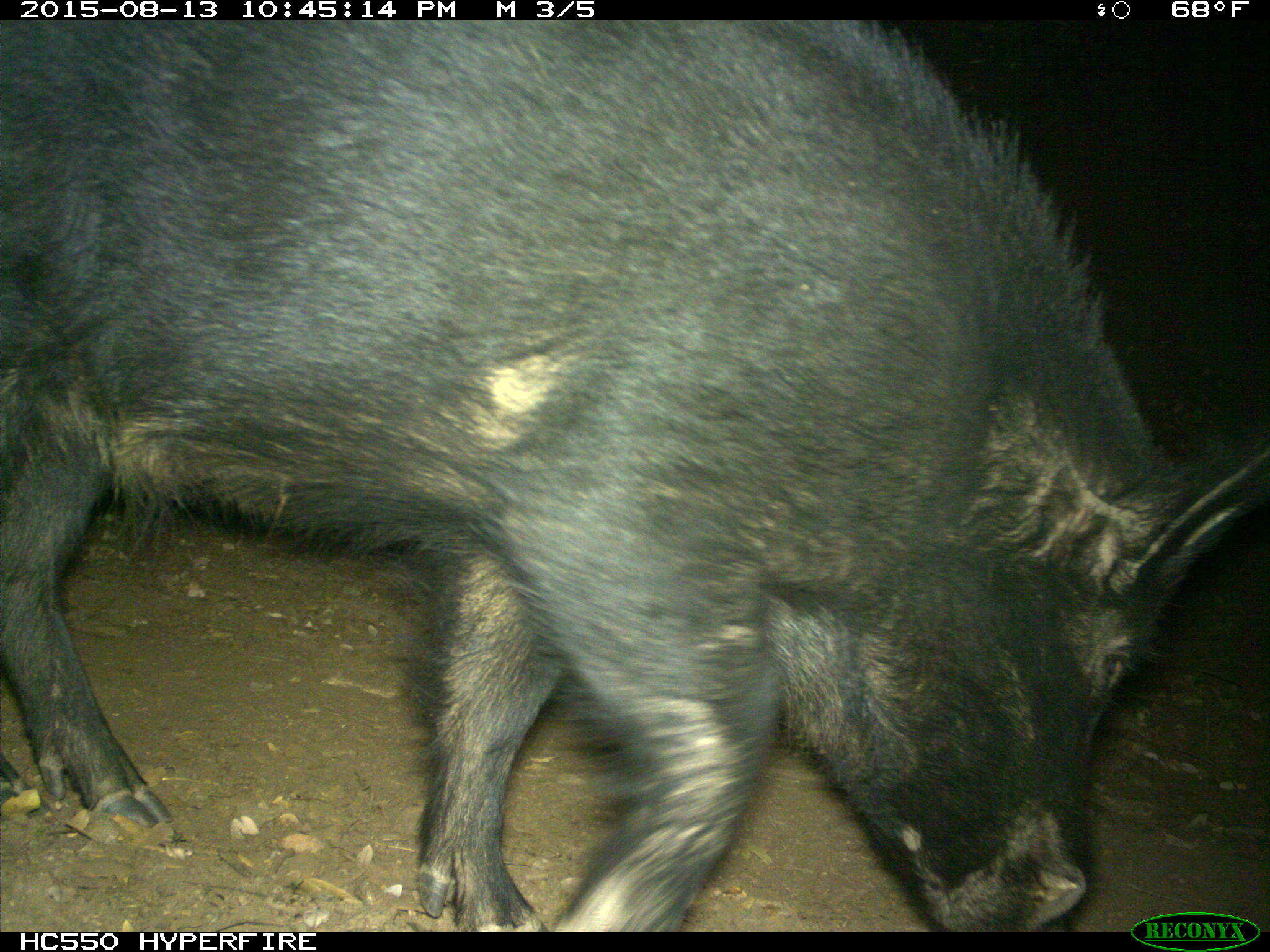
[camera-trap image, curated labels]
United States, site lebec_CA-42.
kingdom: Animalia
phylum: Chordata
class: Mammalia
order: Artiodactyla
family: Suidae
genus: Sus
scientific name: Sus scrofa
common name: wild boar